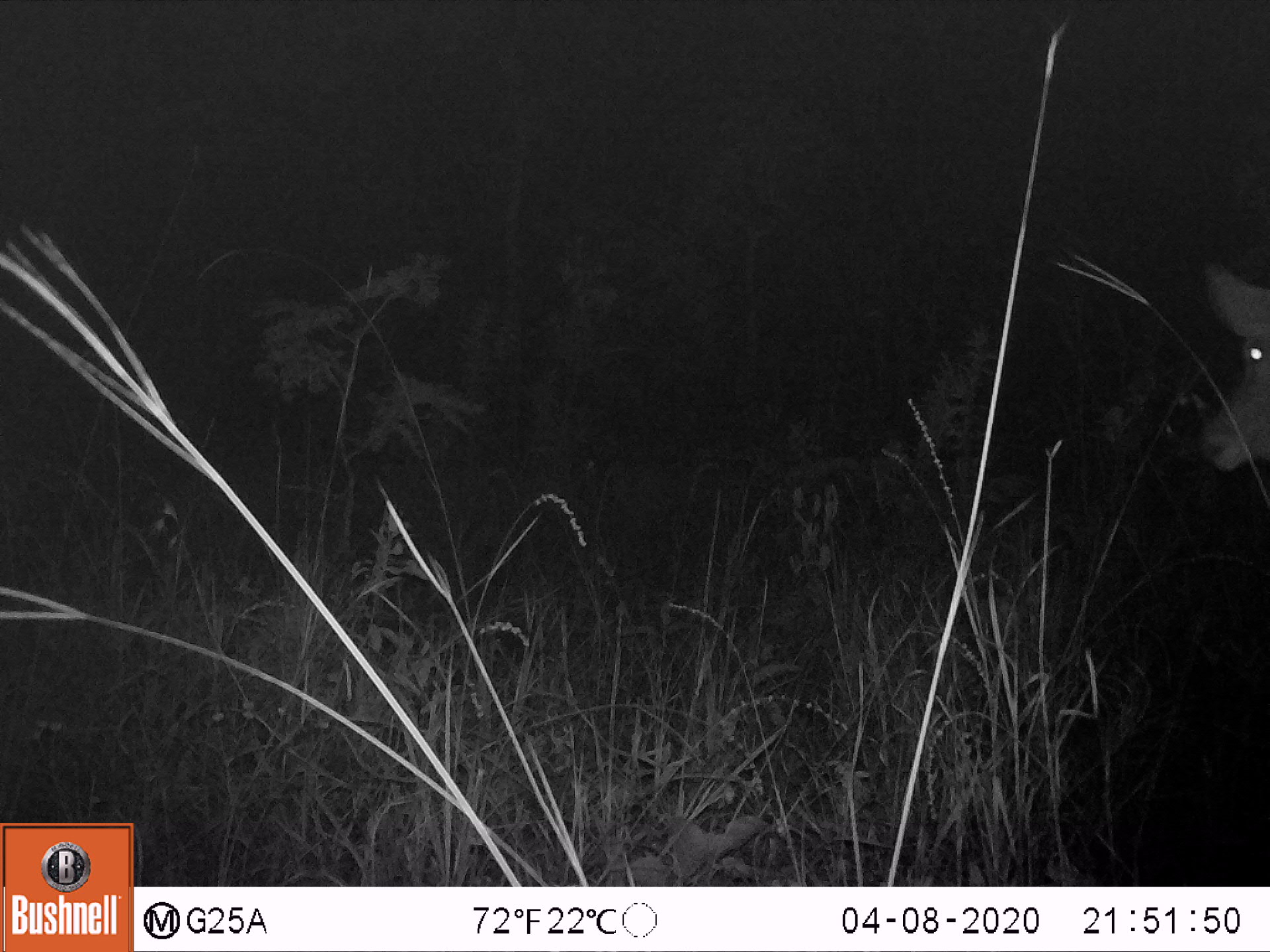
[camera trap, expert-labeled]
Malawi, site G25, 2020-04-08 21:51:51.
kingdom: Animalia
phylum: Chordata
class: Mammalia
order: Artiodactyla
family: Bovidae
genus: Kobus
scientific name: Kobus ellipsiprymnus ellipsiprymnus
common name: common waterbuck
Common waterbuck (Kobus ellipsiprymnus ellipsiprymnus), count 1.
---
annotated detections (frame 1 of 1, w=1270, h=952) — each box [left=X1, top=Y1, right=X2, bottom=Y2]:
common waterbuck: [left=1194, top=255, right=1268, bottom=479]